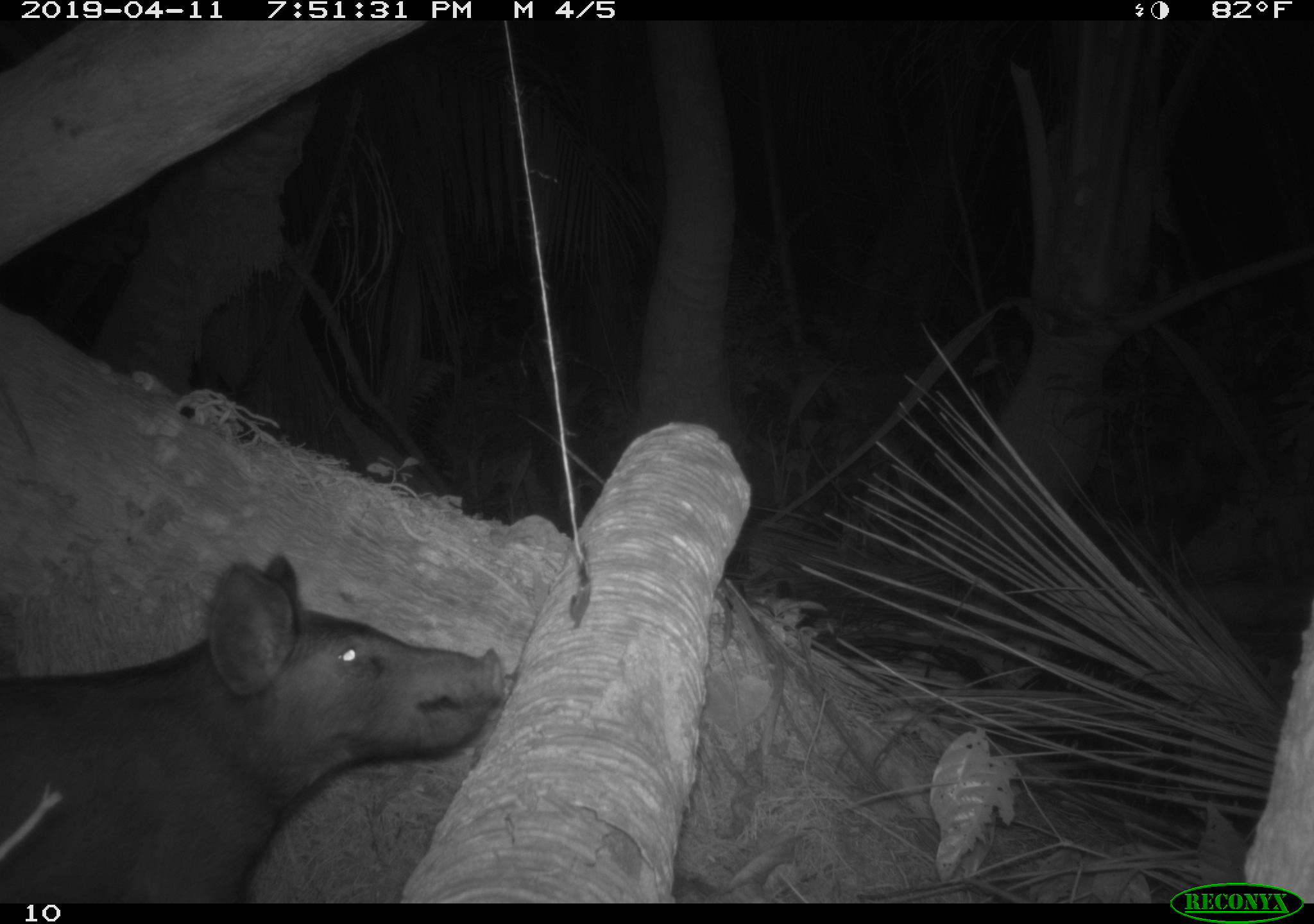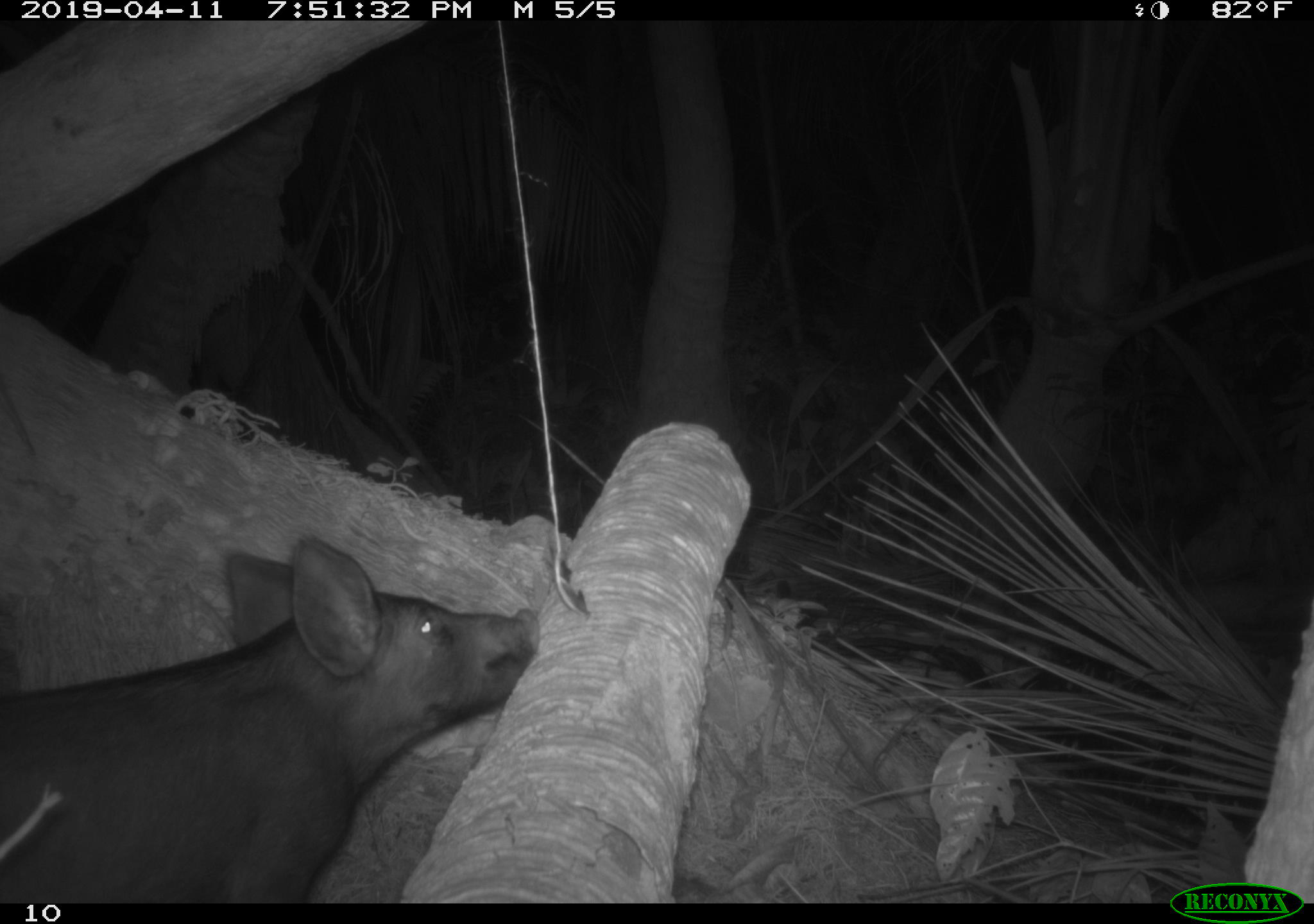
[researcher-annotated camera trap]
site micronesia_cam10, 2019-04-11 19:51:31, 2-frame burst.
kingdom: Animalia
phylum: Chordata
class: Mammalia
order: Artiodactyla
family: Suidae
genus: Sus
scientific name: Sus scrofa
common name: pig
Pig (Sus scrofa).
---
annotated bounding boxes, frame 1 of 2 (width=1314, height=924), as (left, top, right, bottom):
pig: (0, 551, 518, 900)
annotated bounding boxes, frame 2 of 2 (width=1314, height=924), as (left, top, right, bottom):
pig: (0, 534, 540, 900)